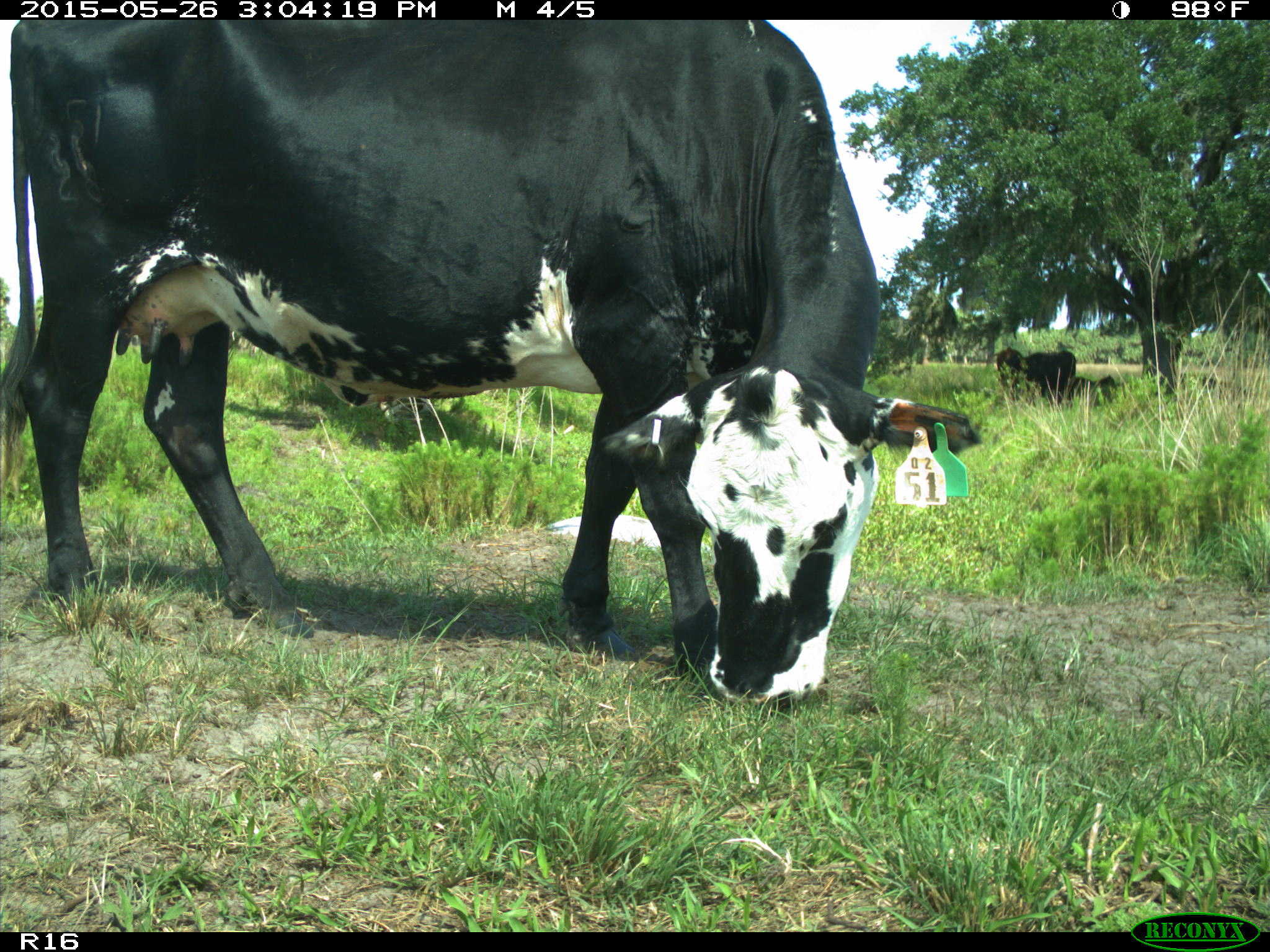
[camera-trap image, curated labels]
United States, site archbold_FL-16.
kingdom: Animalia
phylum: Chordata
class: Mammalia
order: Artiodactyla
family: Bovidae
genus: Bos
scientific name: Bos taurus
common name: domestic cow